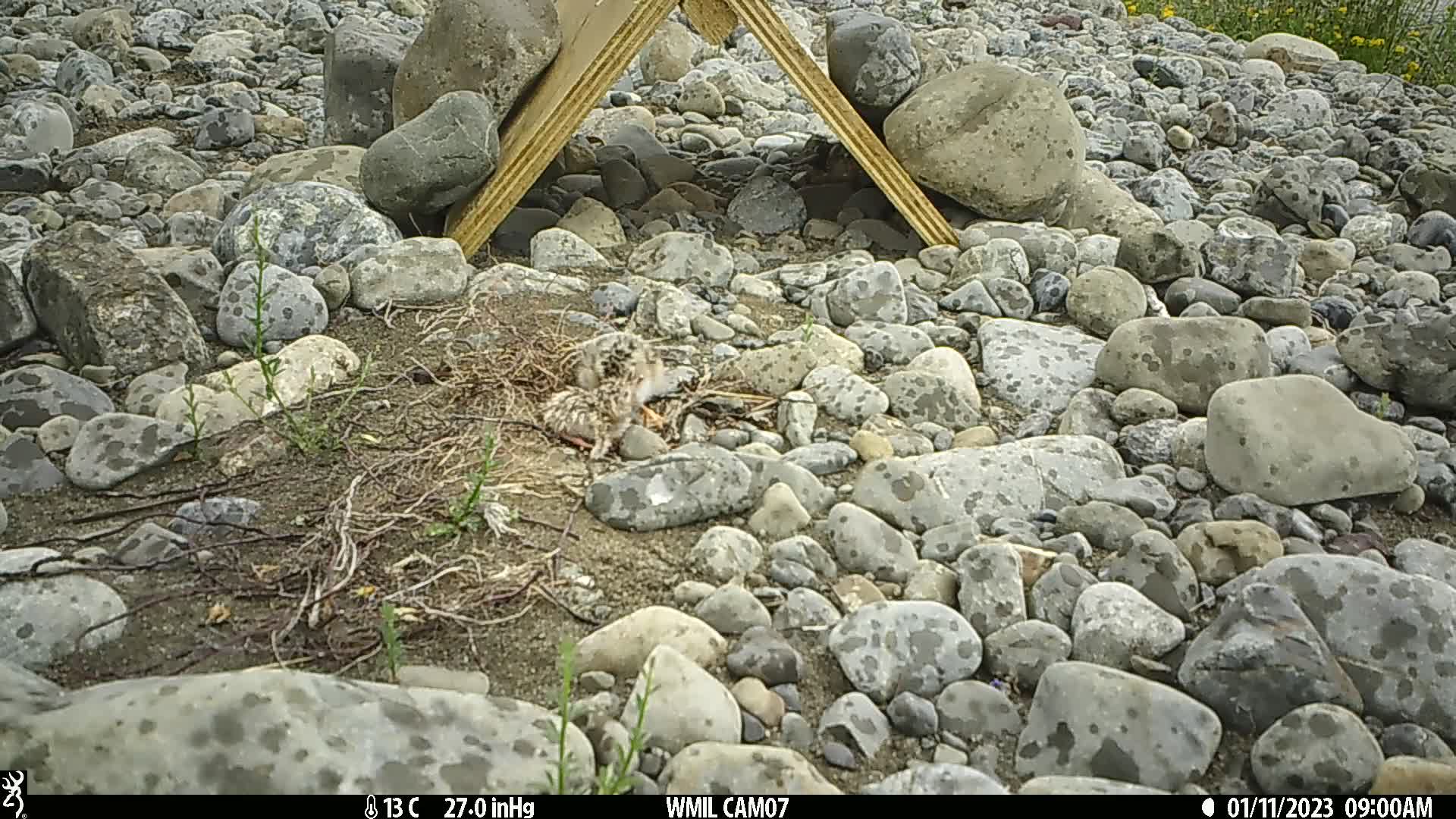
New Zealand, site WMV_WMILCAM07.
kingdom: Animalia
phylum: Chordata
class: Aves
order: Charadriiformes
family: Laridae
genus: Chlidonias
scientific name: Chlidonias albostriatus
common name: black-fronted tern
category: black fronted tern